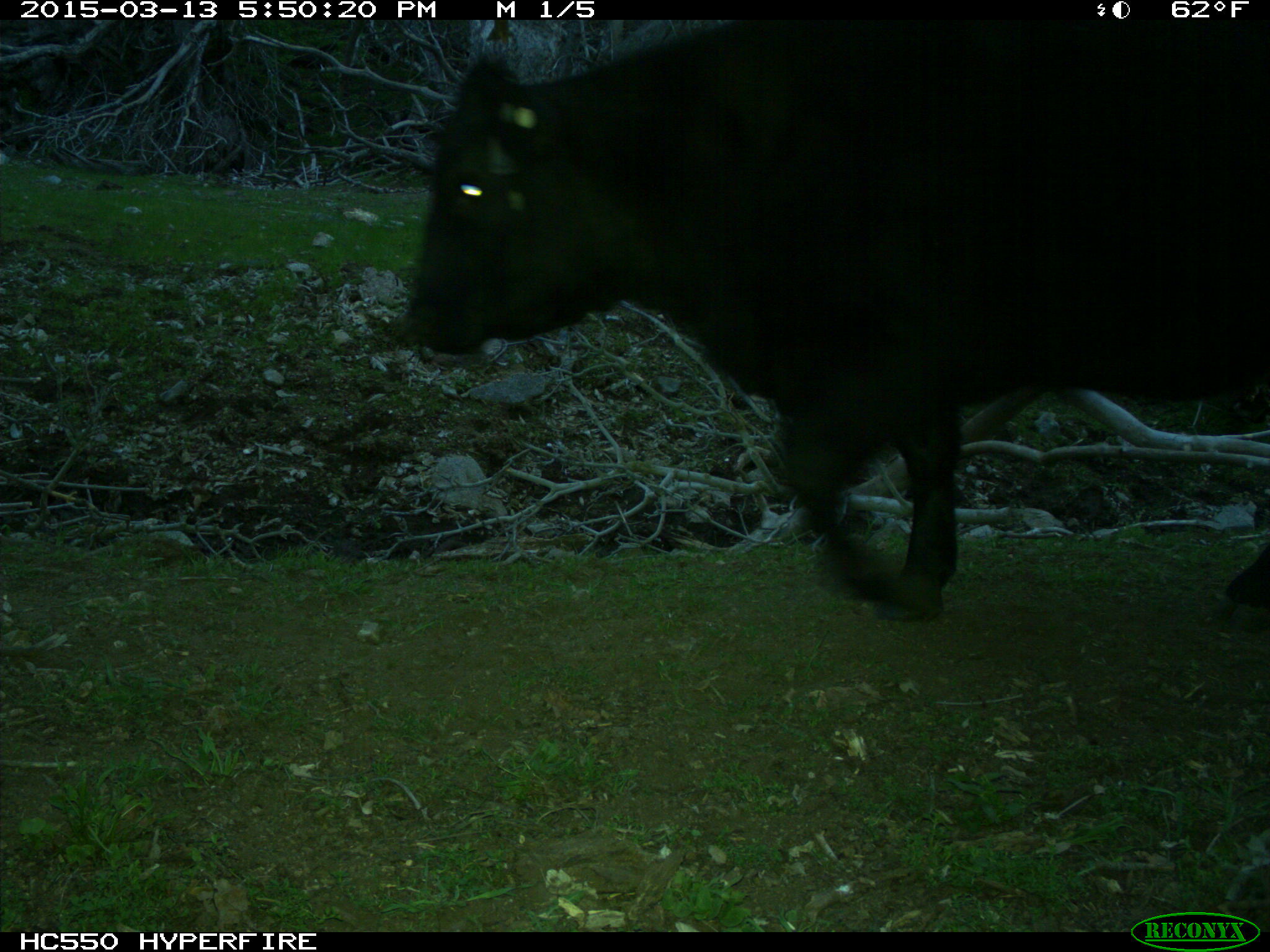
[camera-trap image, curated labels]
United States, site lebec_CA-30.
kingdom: Animalia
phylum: Chordata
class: Mammalia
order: Artiodactyla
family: Bovidae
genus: Bos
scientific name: Bos taurus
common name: domestic cow